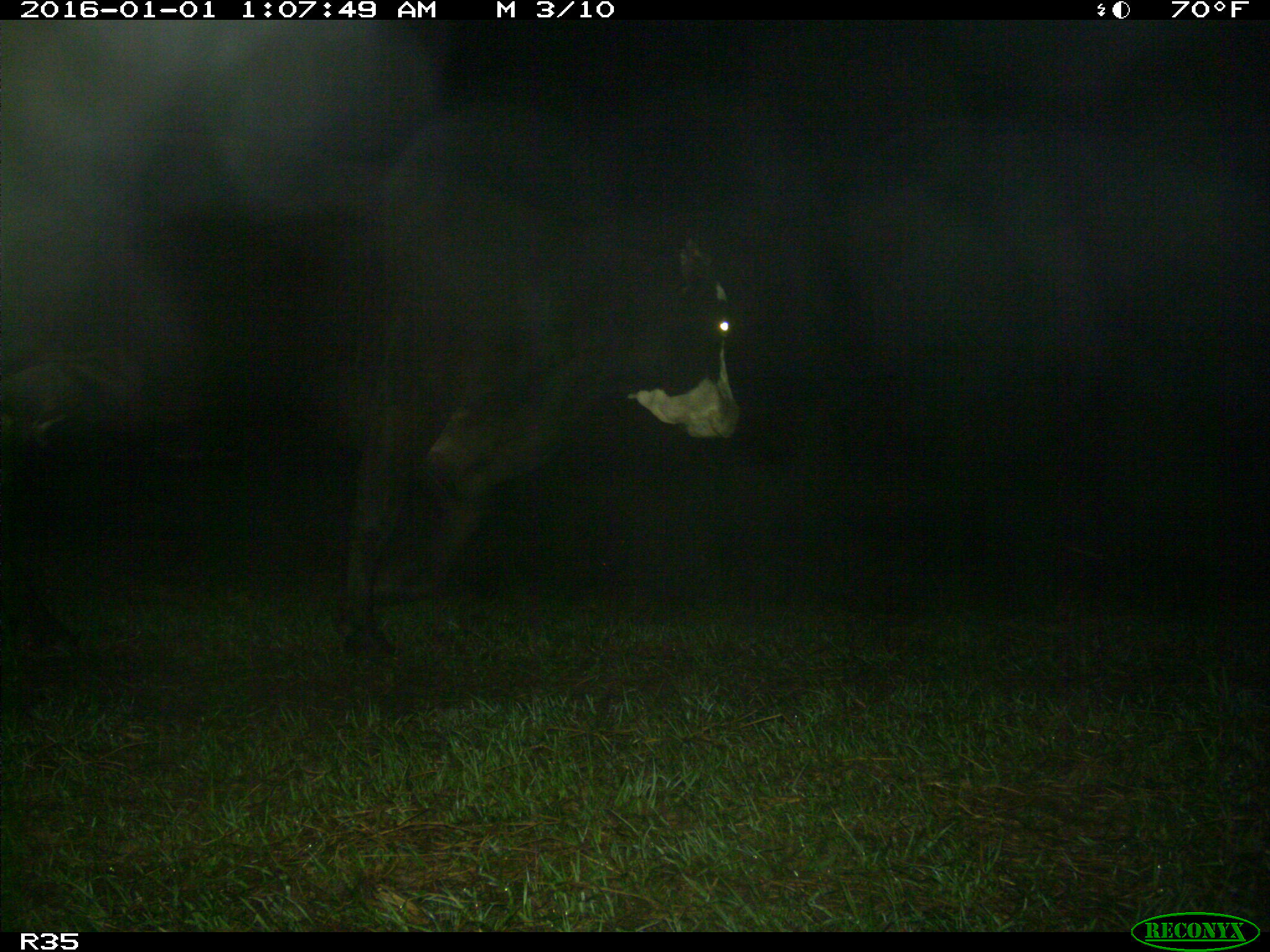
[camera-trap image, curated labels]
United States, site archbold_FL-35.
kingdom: Animalia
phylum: Chordata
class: Mammalia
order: Artiodactyla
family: Bovidae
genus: Bos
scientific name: Bos taurus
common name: domestic cow